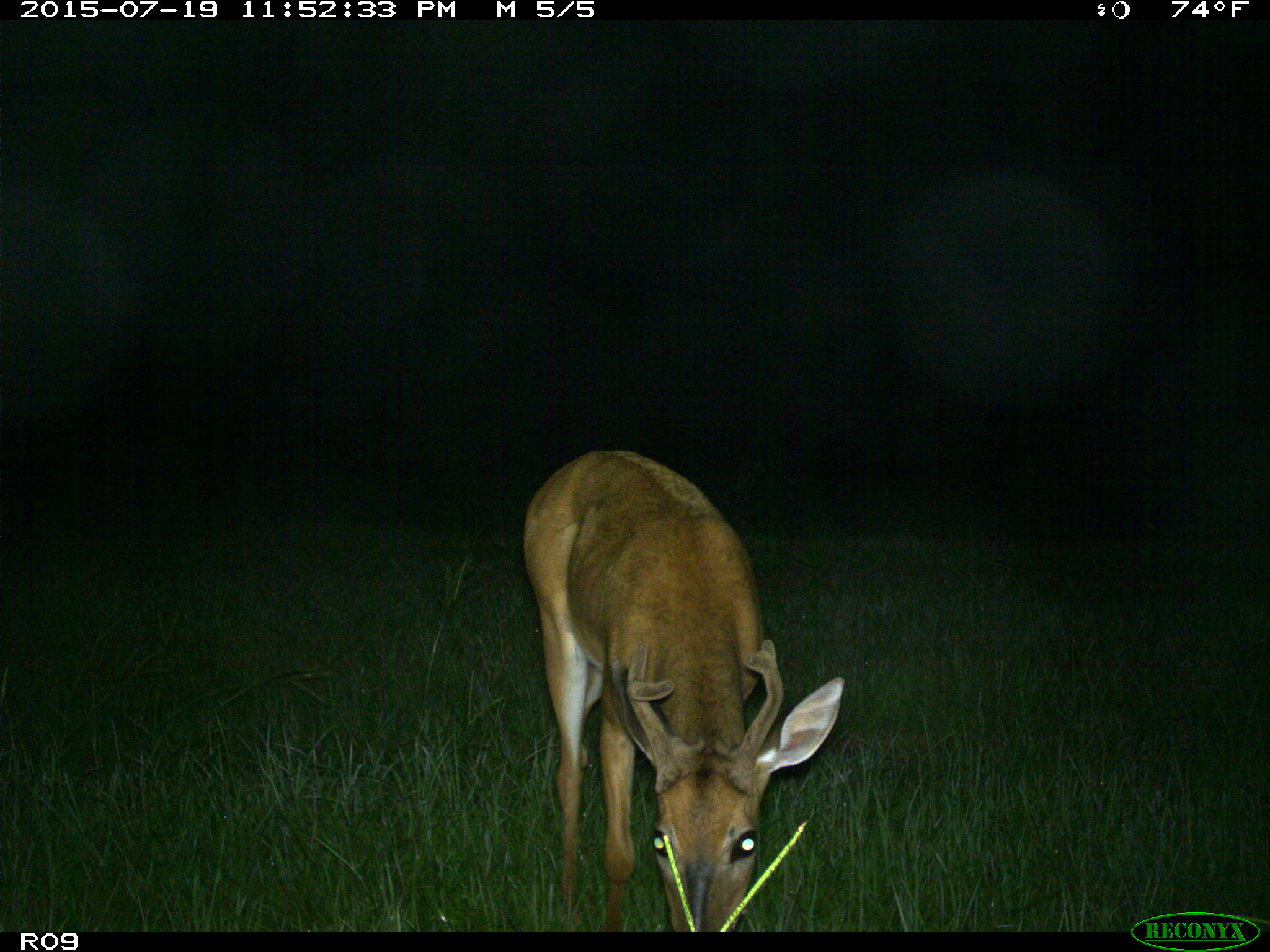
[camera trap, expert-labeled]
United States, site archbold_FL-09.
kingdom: Animalia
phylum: Chordata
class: Mammalia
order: Artiodactyla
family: Cervidae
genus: Odocoileus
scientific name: Odocoileus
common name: deer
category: unidentified deer